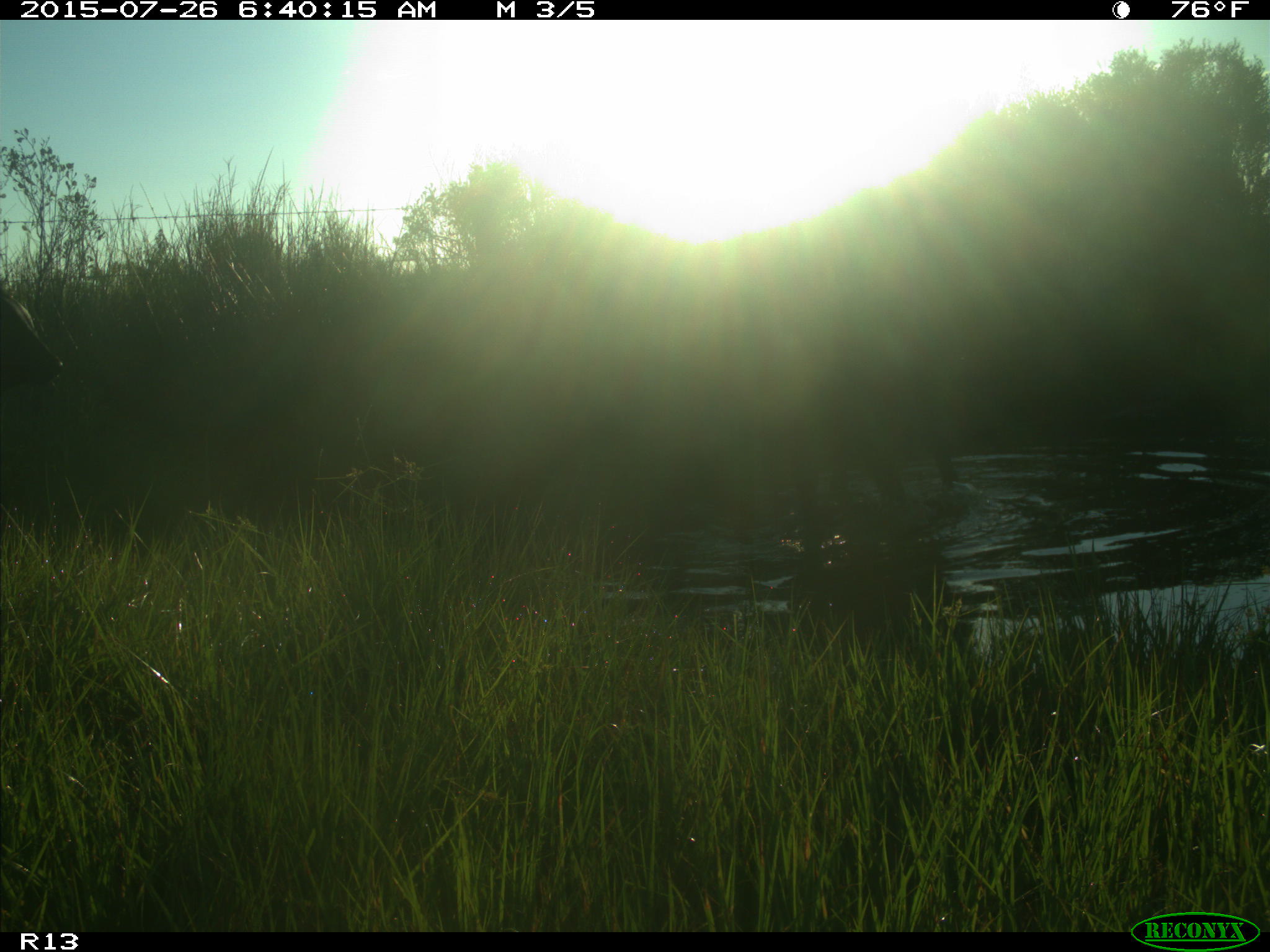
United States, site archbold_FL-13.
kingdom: Animalia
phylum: Chordata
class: Mammalia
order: Artiodactyla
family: Bovidae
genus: Bos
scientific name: Bos taurus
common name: domestic cow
Bos taurus (domestic cow).